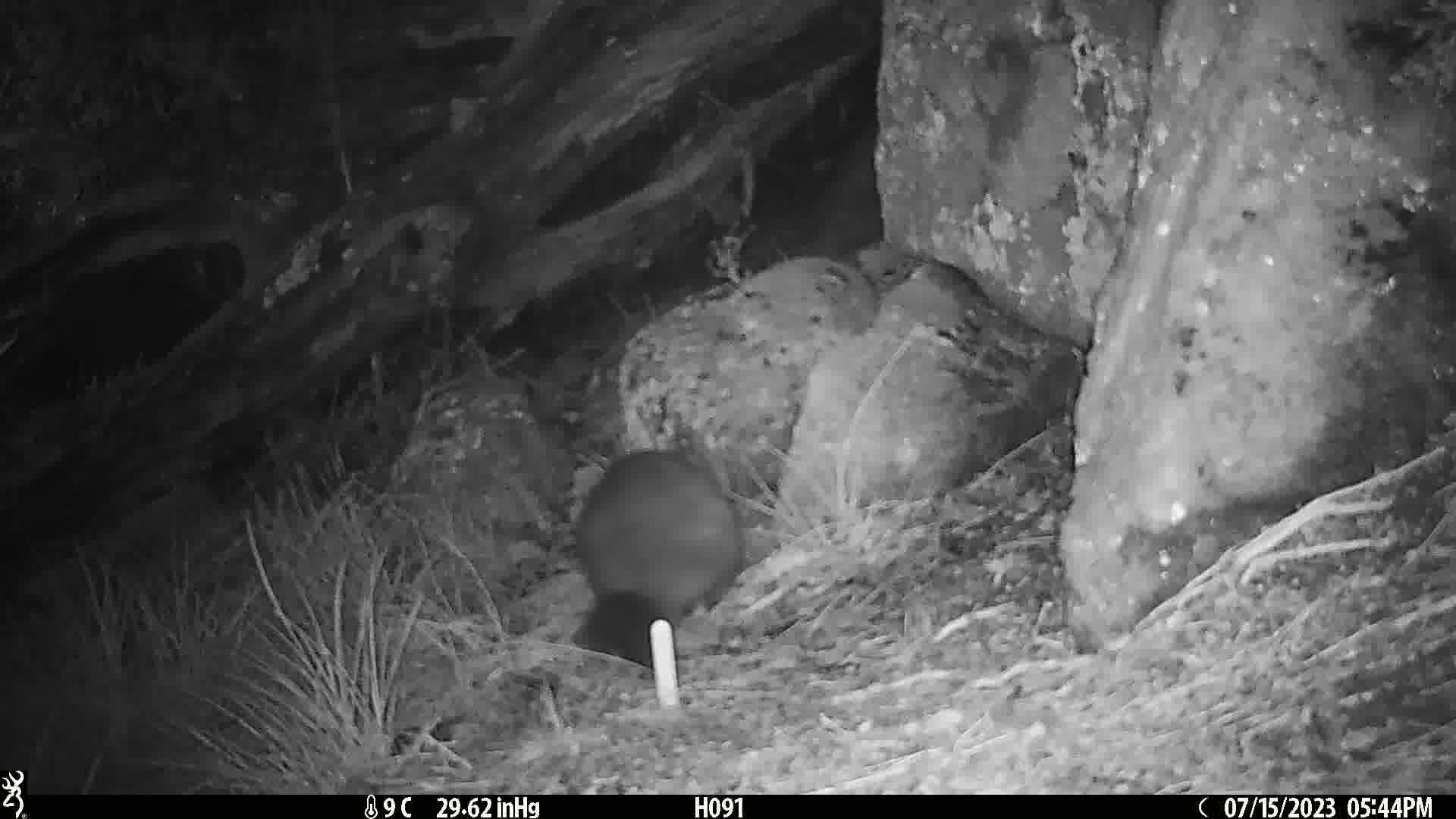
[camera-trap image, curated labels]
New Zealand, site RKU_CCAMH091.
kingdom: Animalia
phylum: Chordata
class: Mammalia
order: Diprotodontia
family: Phalangeridae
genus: Trichosurus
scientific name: Trichosurus vulpecula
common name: common brushtail possum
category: possum